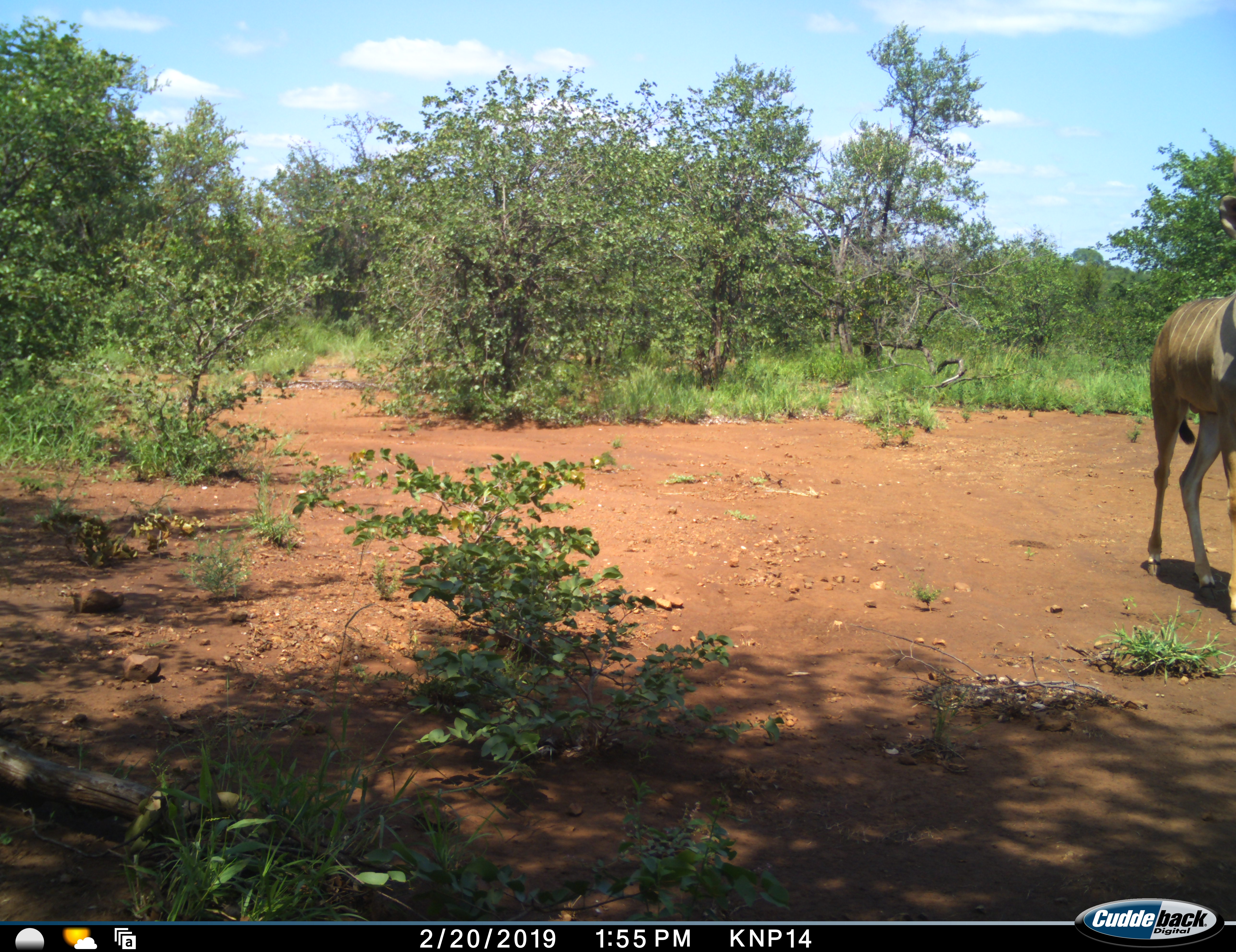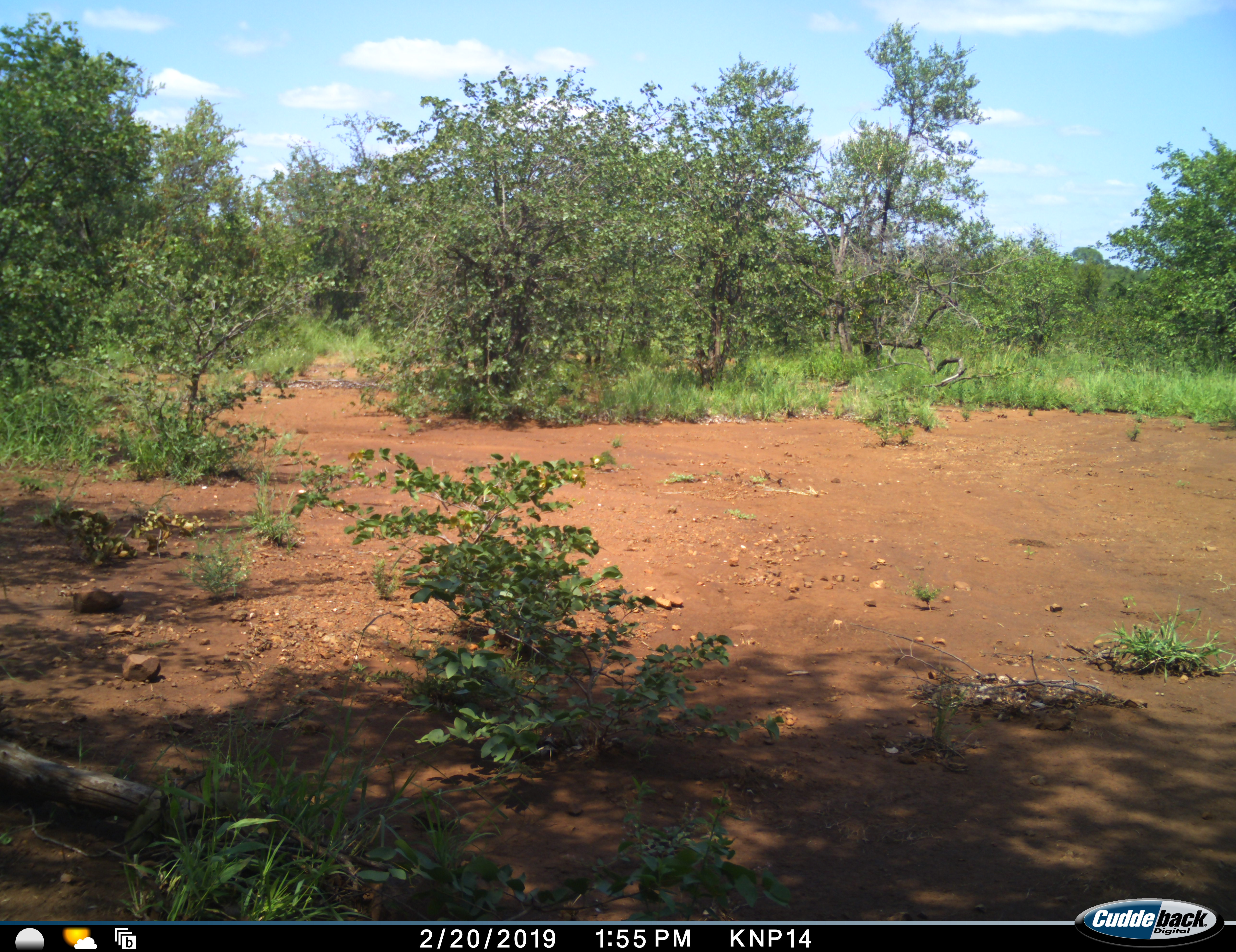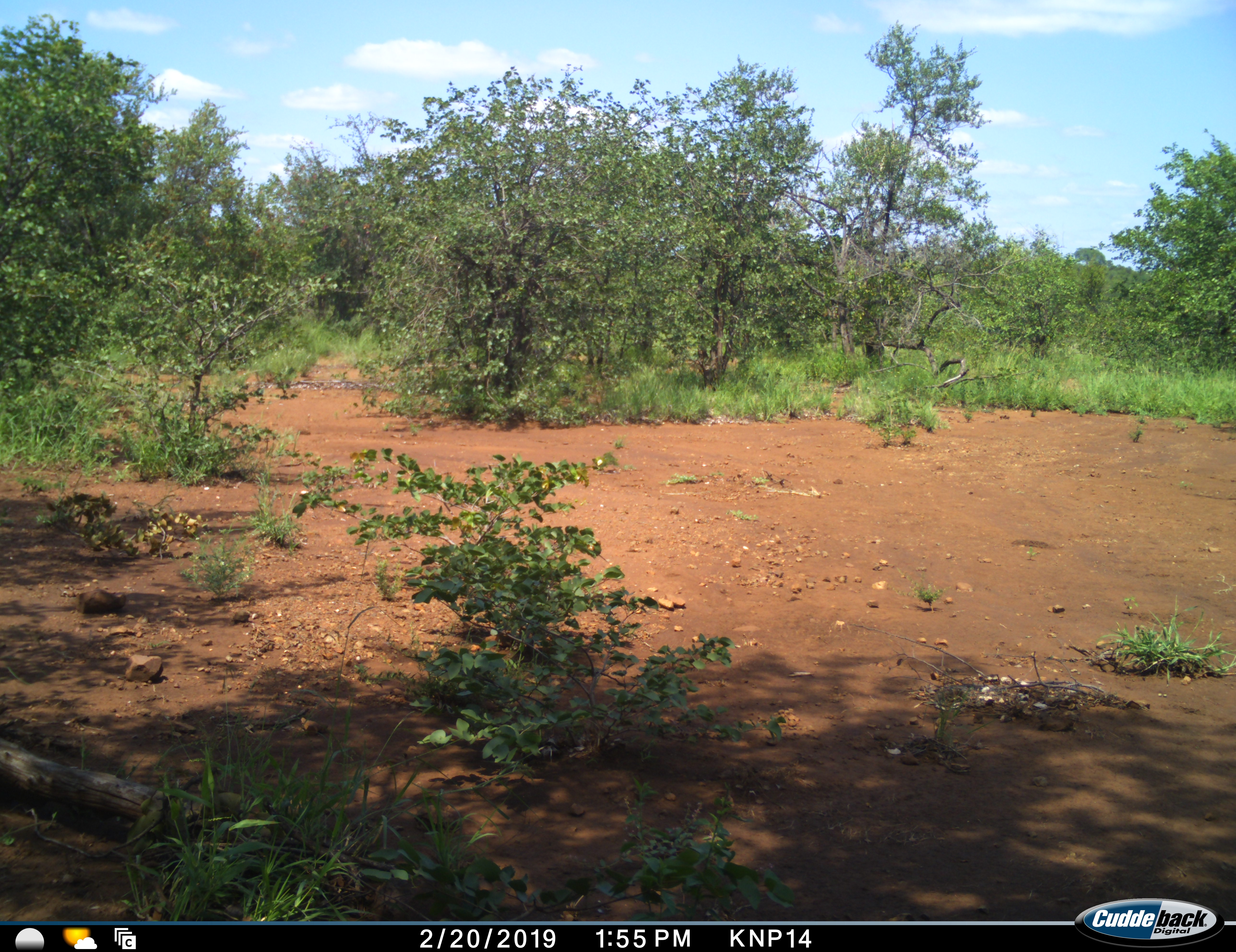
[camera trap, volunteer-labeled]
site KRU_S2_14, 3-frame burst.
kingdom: Animalia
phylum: Chordata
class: Mammalia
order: Artiodactyla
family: Bovidae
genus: Tragelaphus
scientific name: Tragelaphus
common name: kudu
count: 1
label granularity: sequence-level